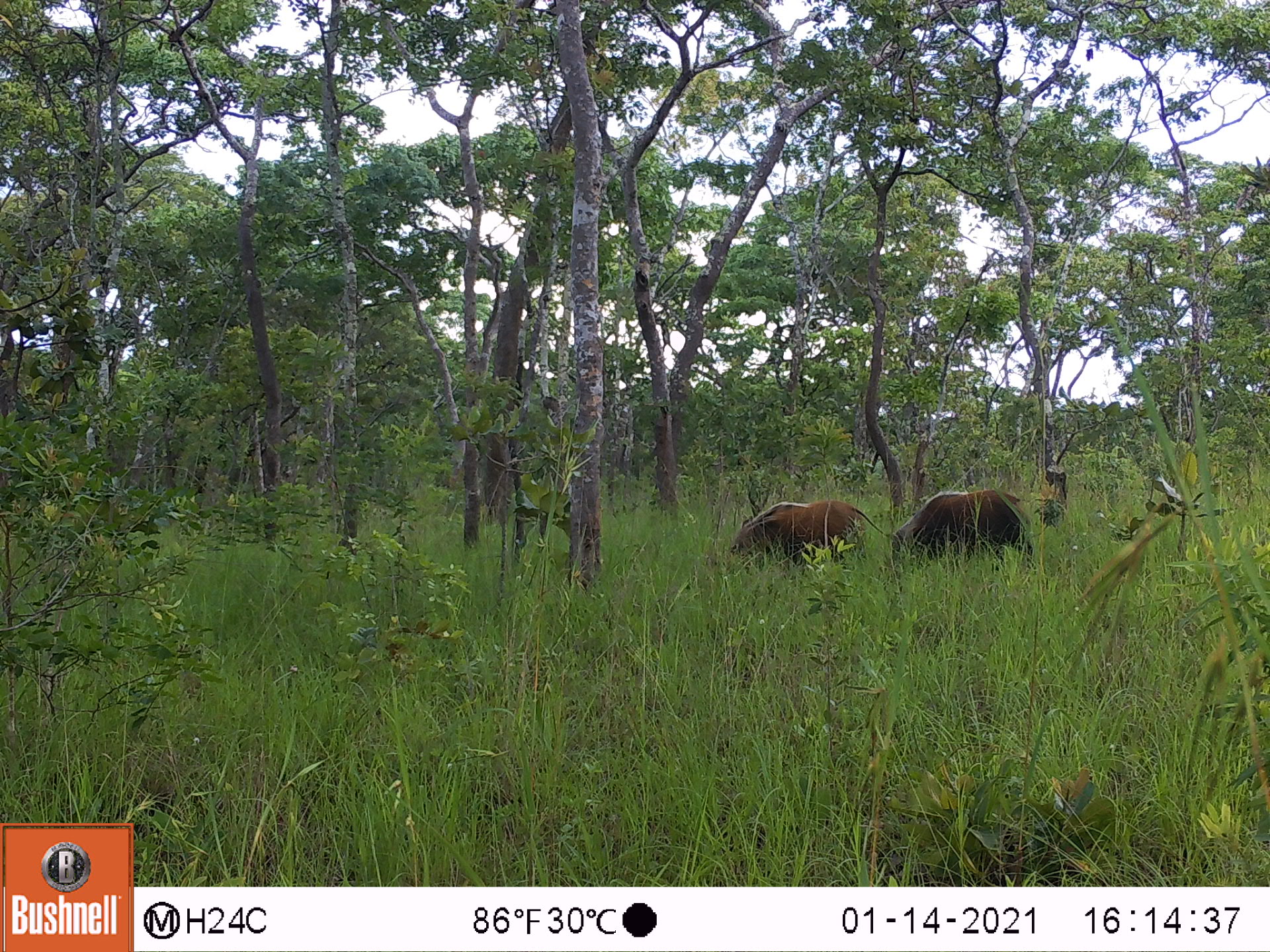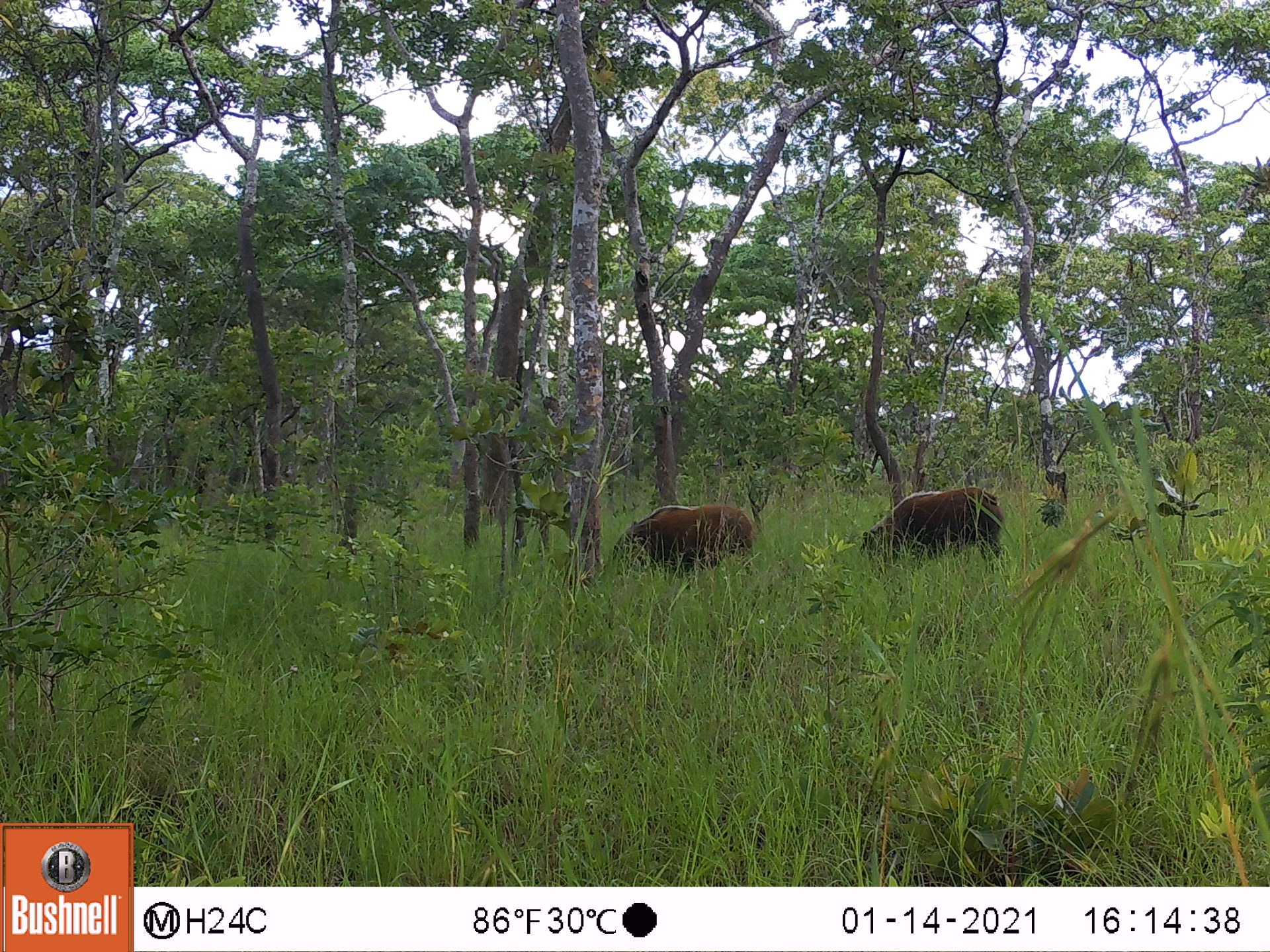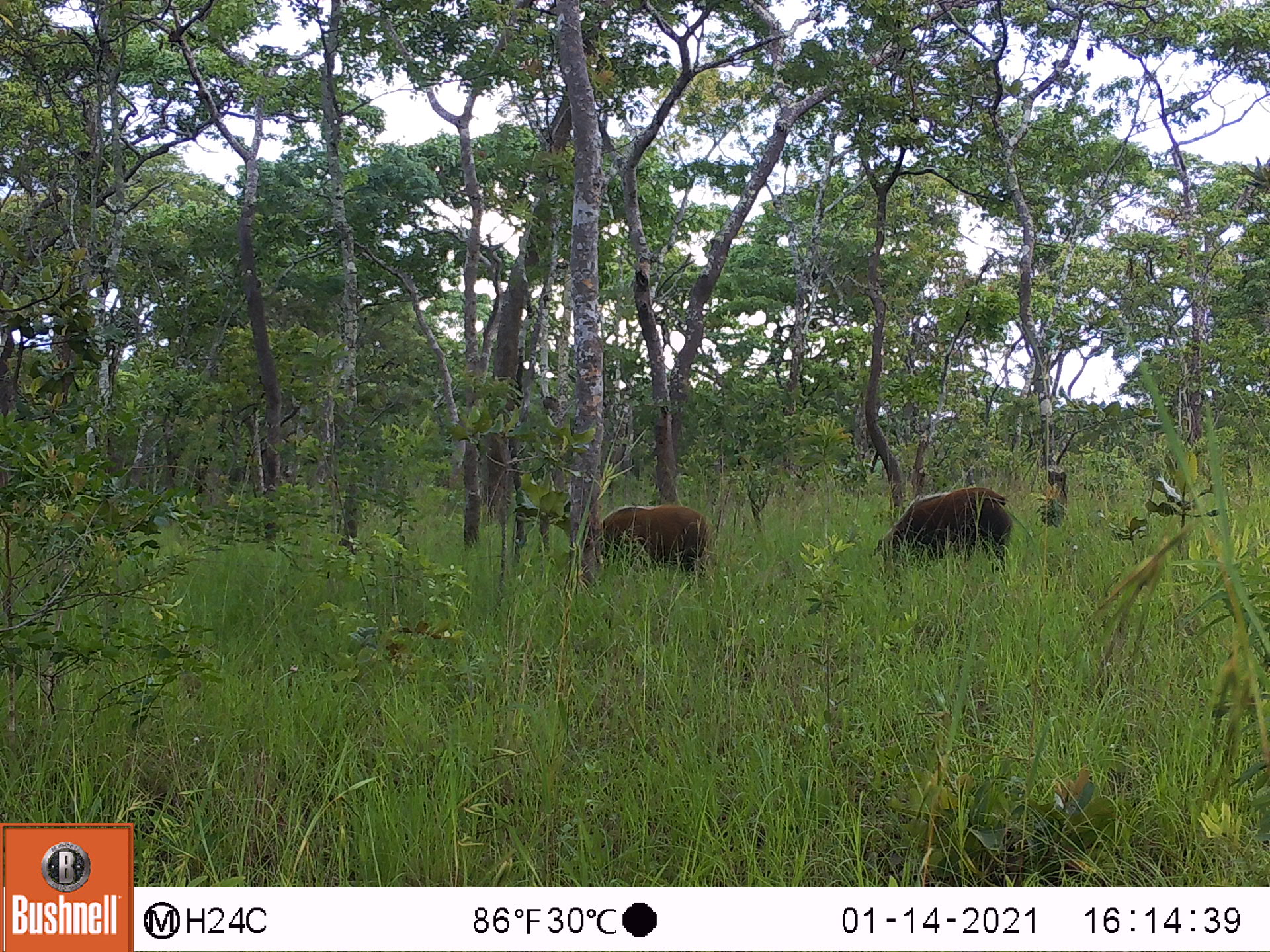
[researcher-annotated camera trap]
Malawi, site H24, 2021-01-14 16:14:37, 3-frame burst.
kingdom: Animalia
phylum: Chordata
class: Mammalia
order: Artiodactyla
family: Suidae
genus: Potamochoerus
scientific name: Potamochoerus larvatus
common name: bushpig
Bushpig (Potamochoerus larvatus), count 2.